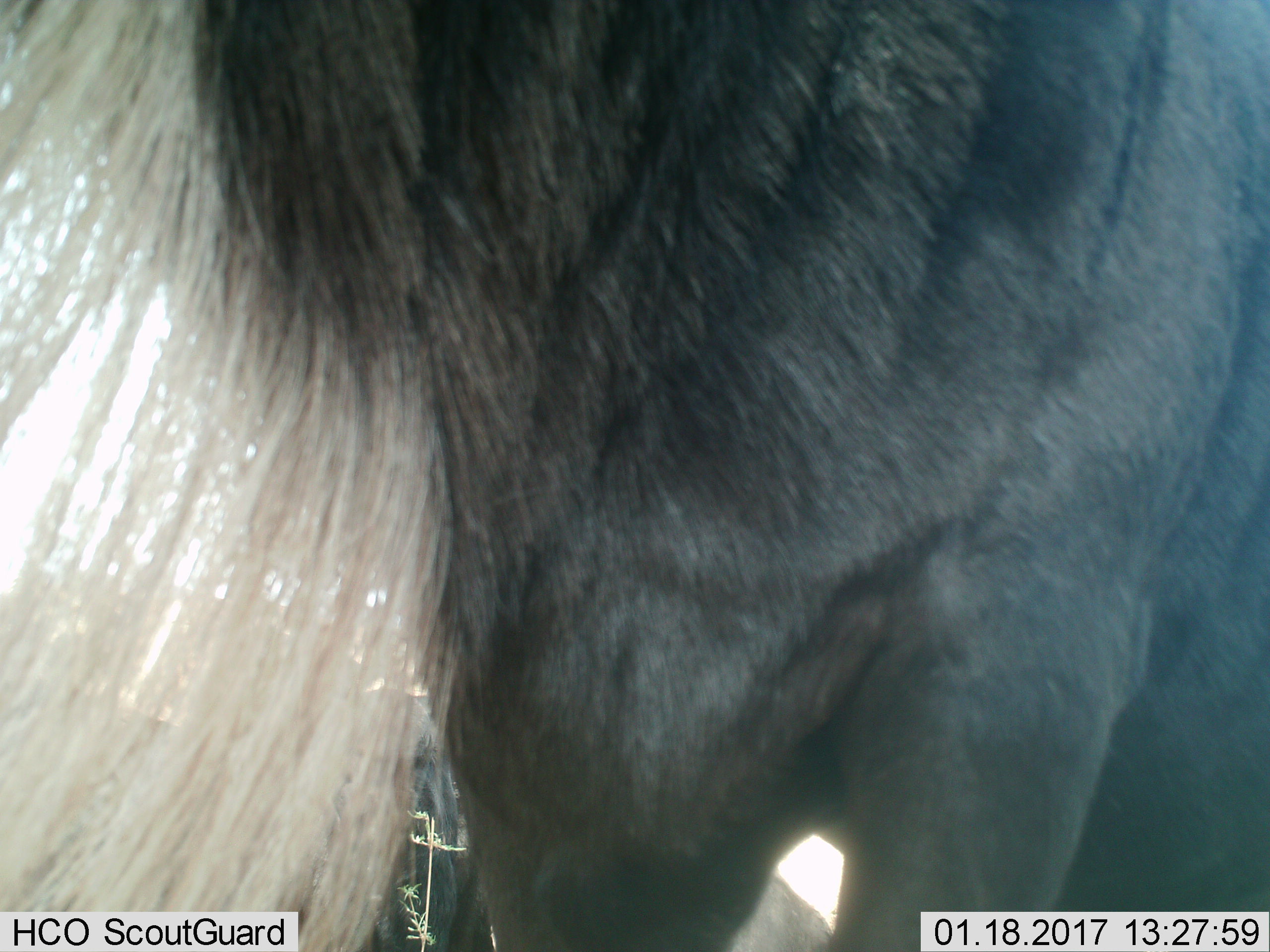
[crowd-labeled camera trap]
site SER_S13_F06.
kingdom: Animalia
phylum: Chordata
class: Mammalia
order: Artiodactyla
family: Bovidae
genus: Connochaetes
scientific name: Connochaetes taurinus taurinus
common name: blue wildebeest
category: wildebeestblue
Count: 1.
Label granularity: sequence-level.